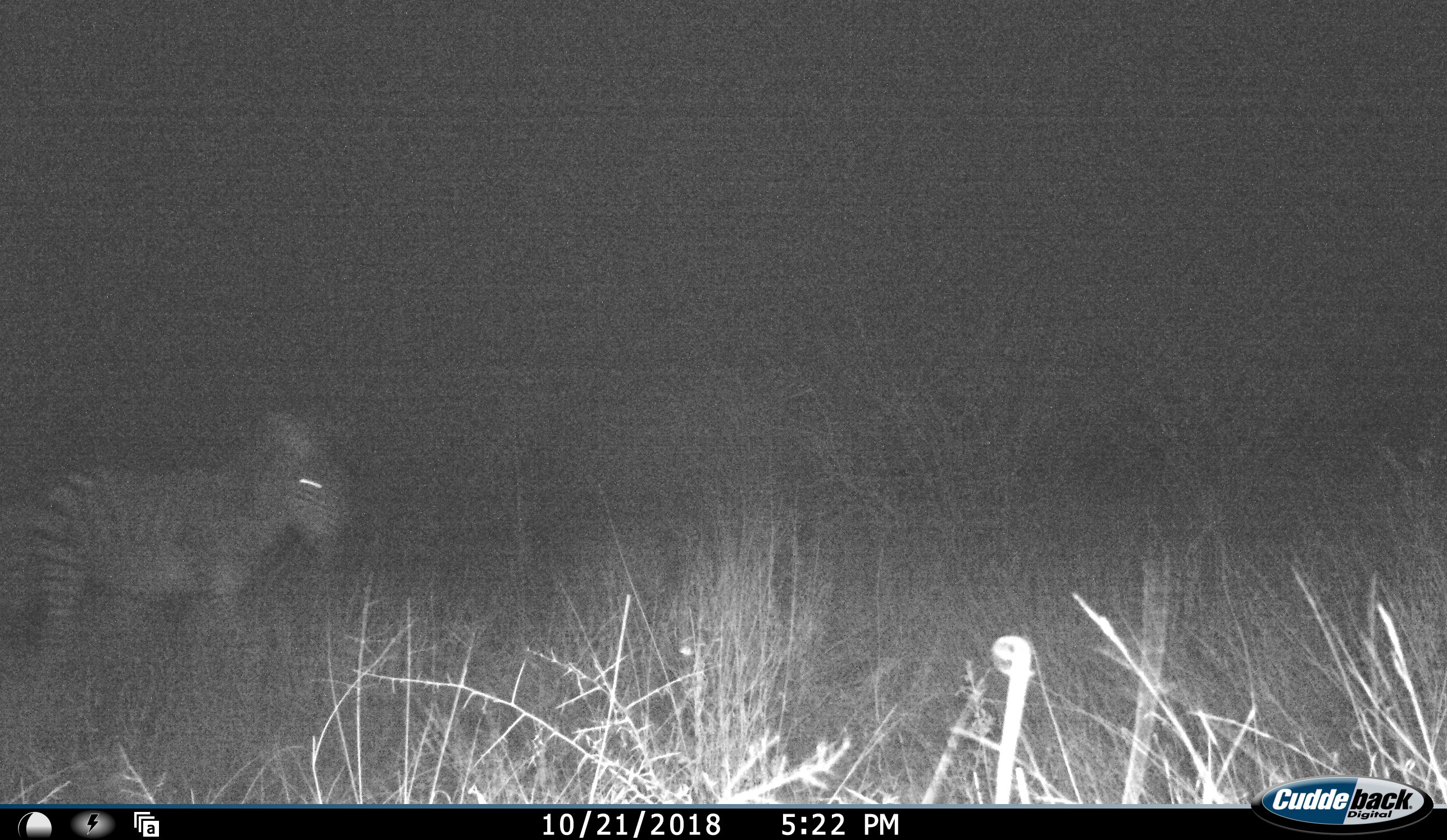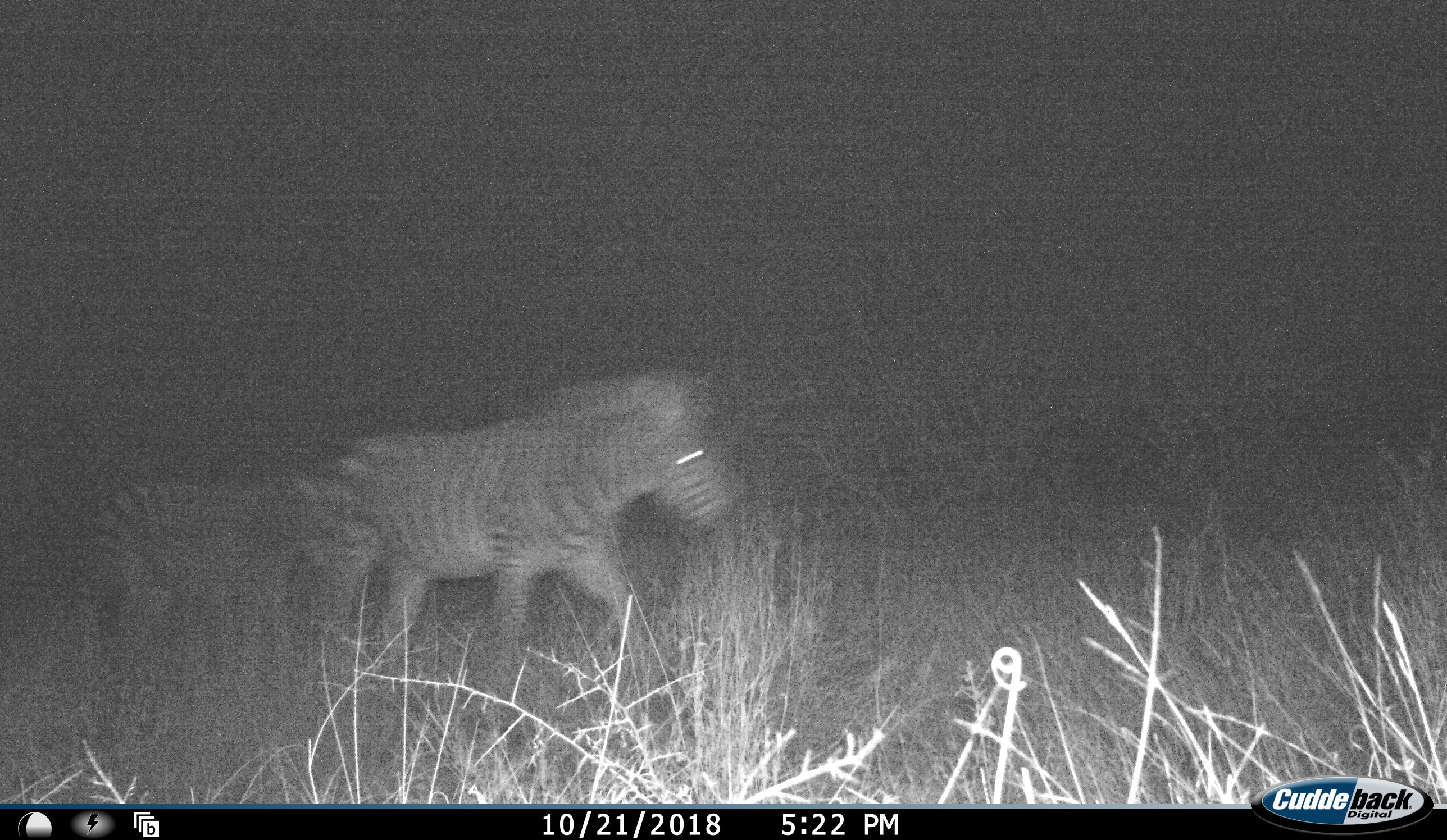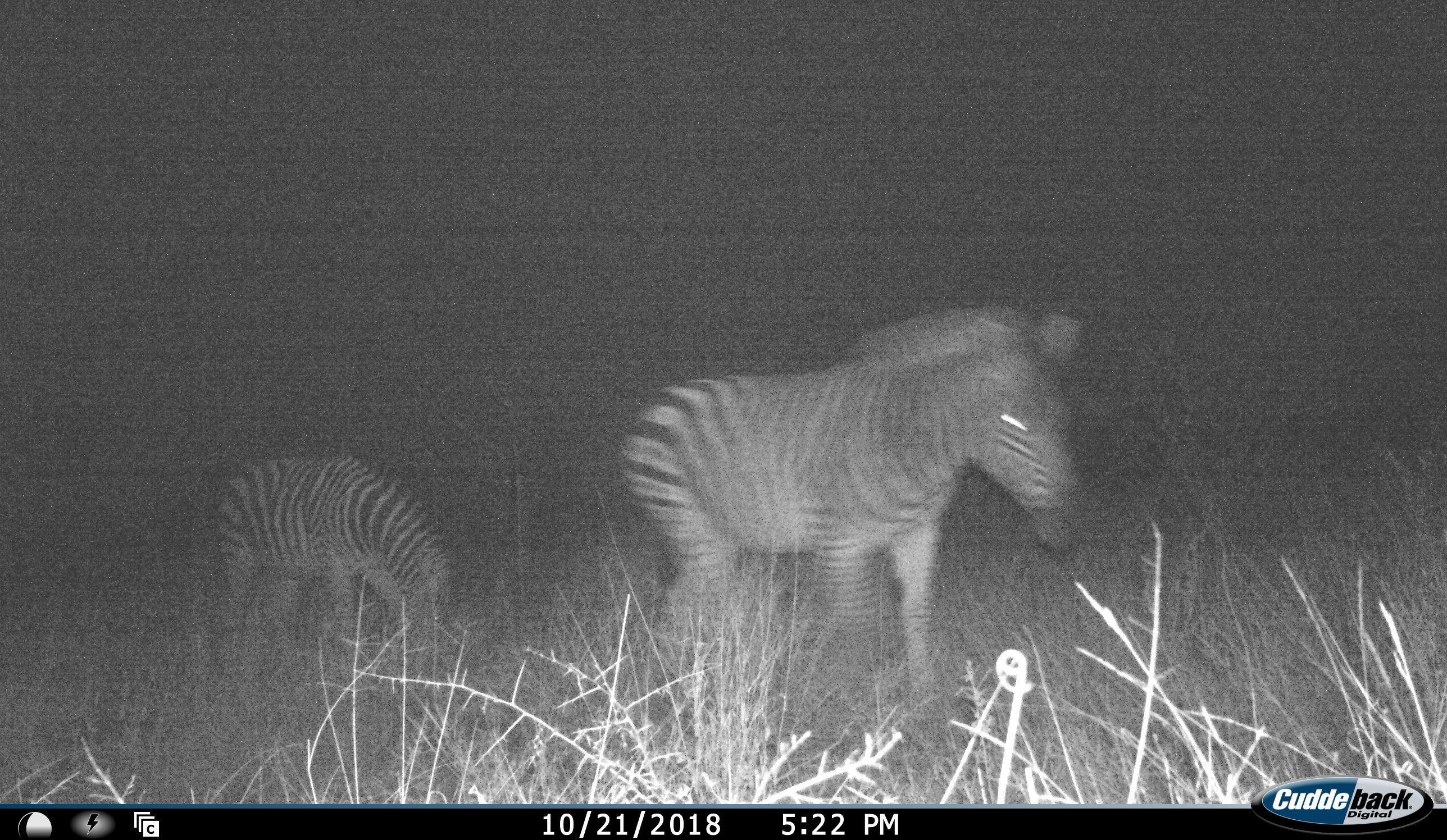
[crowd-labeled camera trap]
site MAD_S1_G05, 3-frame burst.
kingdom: Animalia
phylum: Chordata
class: Mammalia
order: Perissodactyla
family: Equidae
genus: Equus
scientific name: Equus quagga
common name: plains zebra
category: zebraplains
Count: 2.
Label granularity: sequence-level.